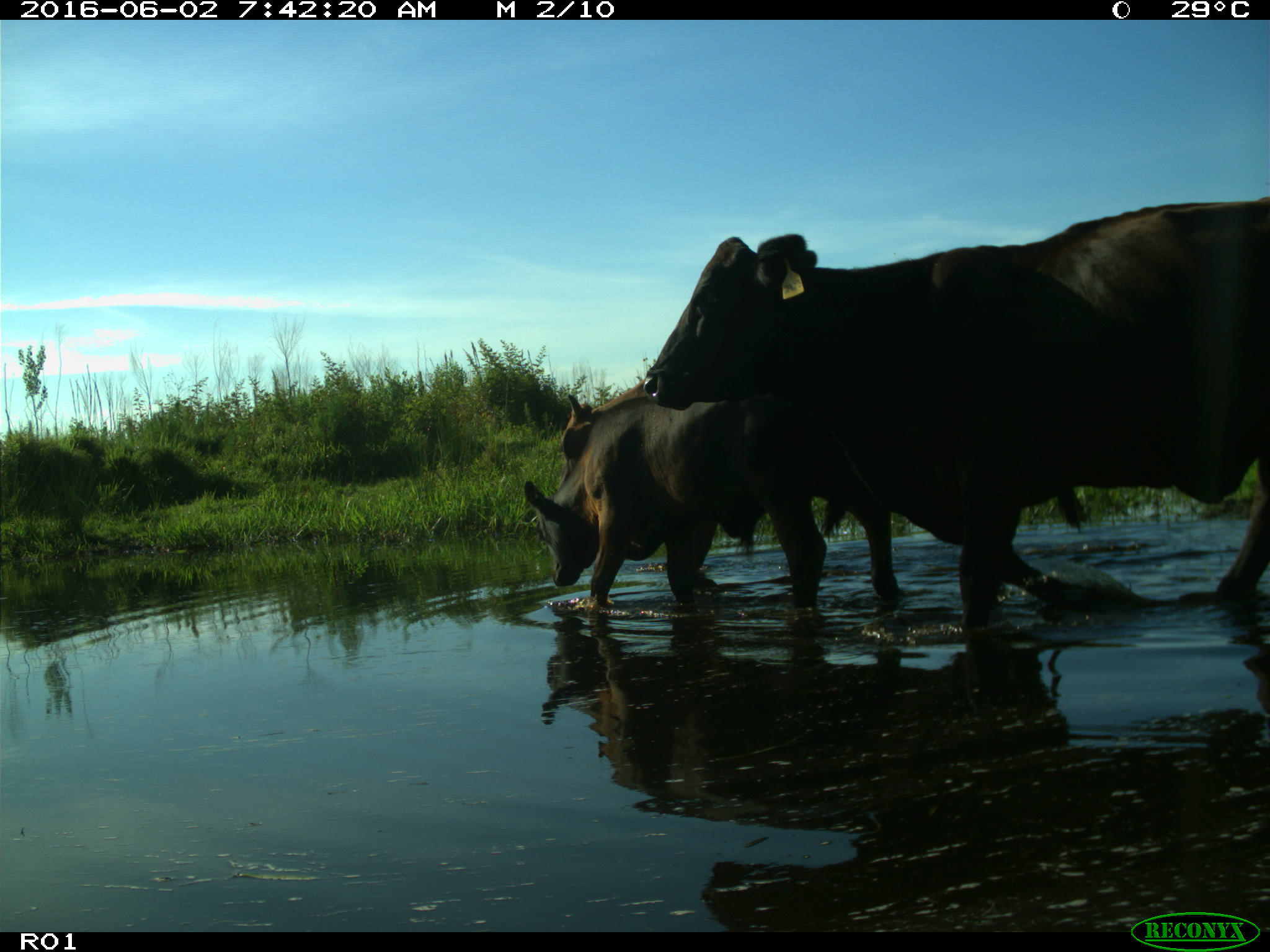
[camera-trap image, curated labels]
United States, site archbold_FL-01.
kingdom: Animalia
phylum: Chordata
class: Mammalia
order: Artiodactyla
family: Bovidae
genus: Bos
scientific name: Bos taurus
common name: domestic cow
Bos taurus (domestic cow).